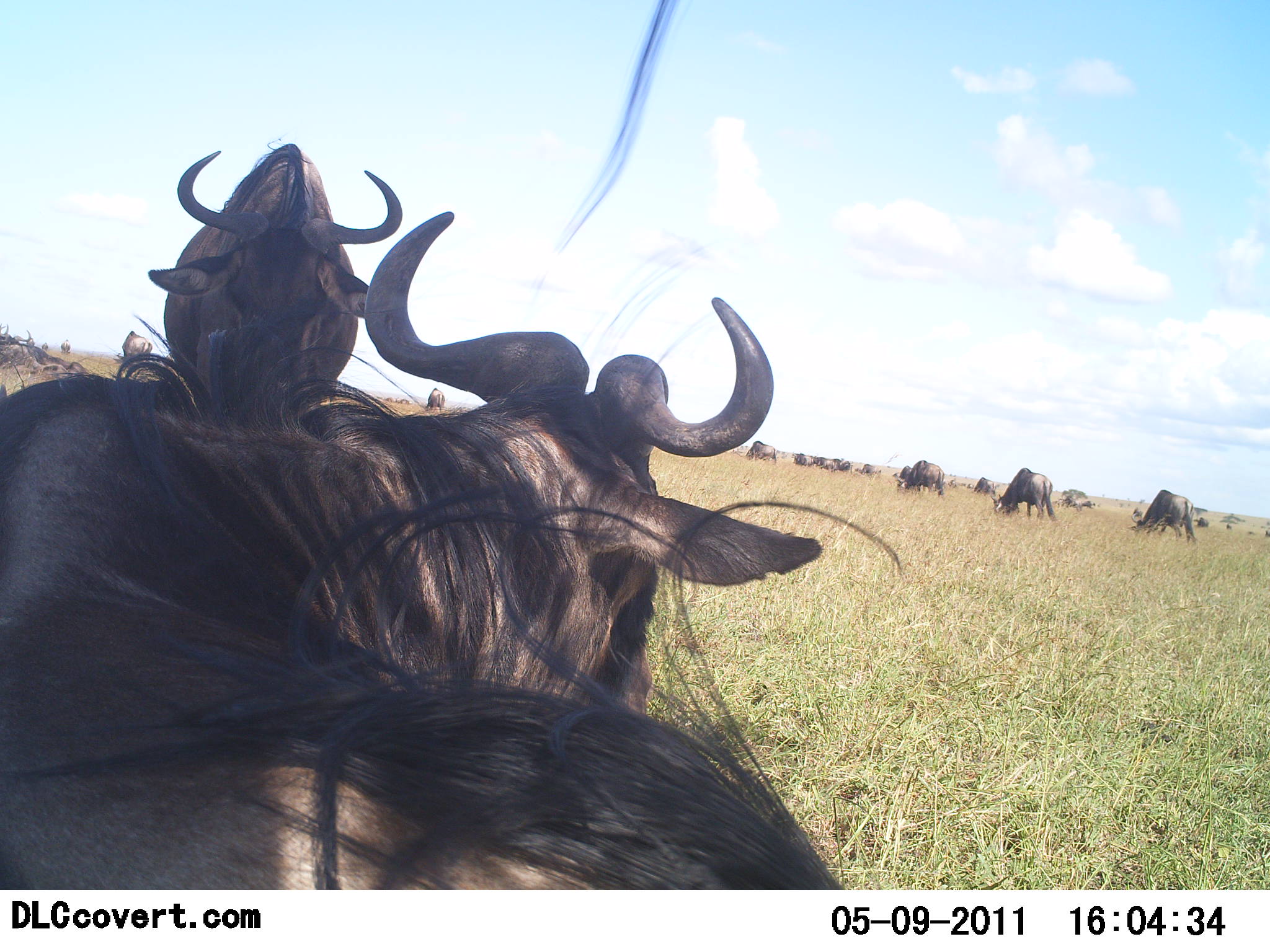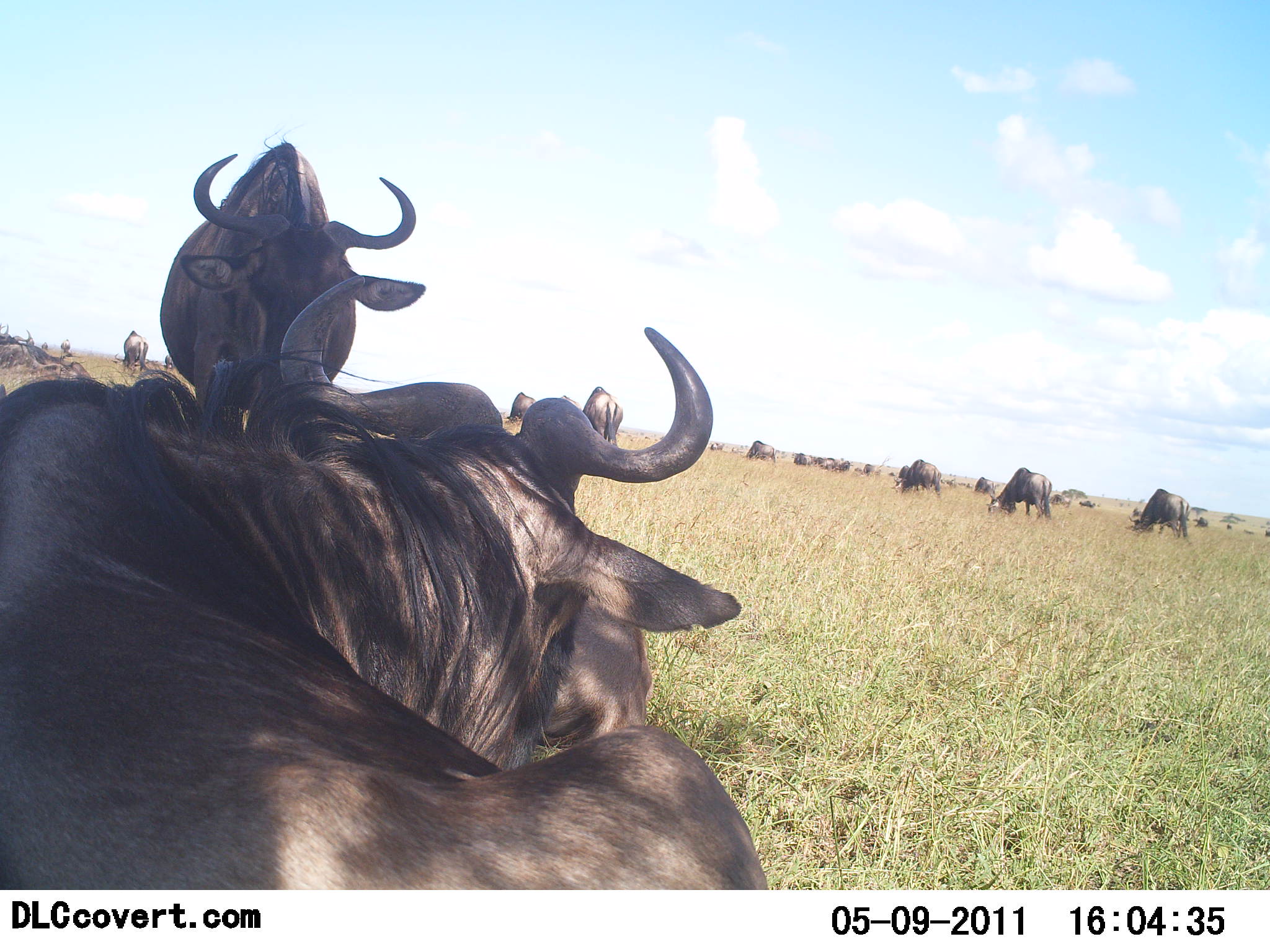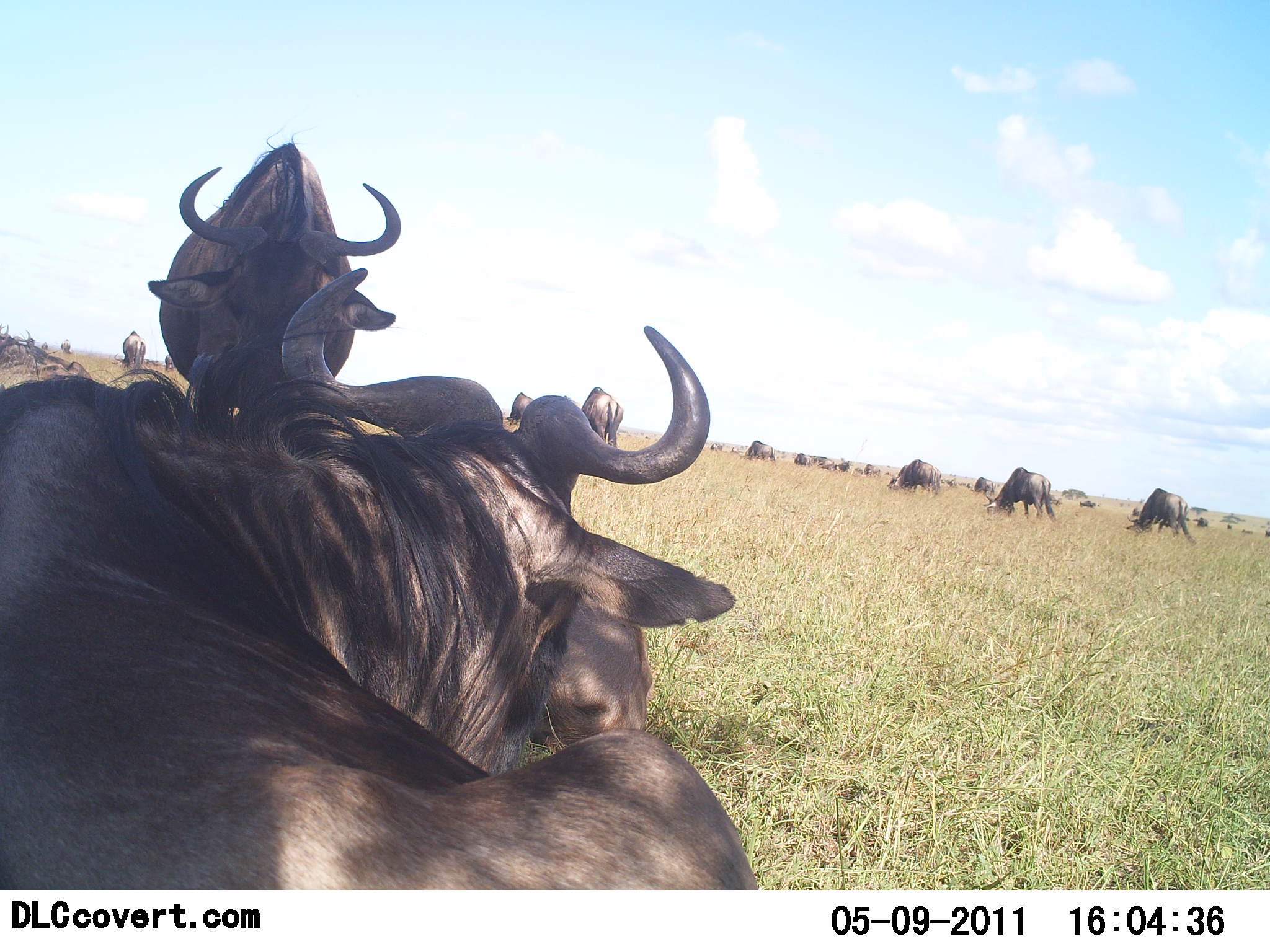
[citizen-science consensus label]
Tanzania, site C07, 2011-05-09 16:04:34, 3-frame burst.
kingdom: Animalia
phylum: Chordata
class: Mammalia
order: Artiodactyla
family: Bovidae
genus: Connochaetes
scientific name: Connochaetes taurinus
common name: blue wildebeest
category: wildebeest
Wildebeest (blue wildebeest) (Connochaetes taurinus), count 11-50. Behavior (volunteer vote fractions): standing 82%, resting 73%, moving 9%, interacting 0%. Young present (vote fraction): 0%. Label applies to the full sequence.